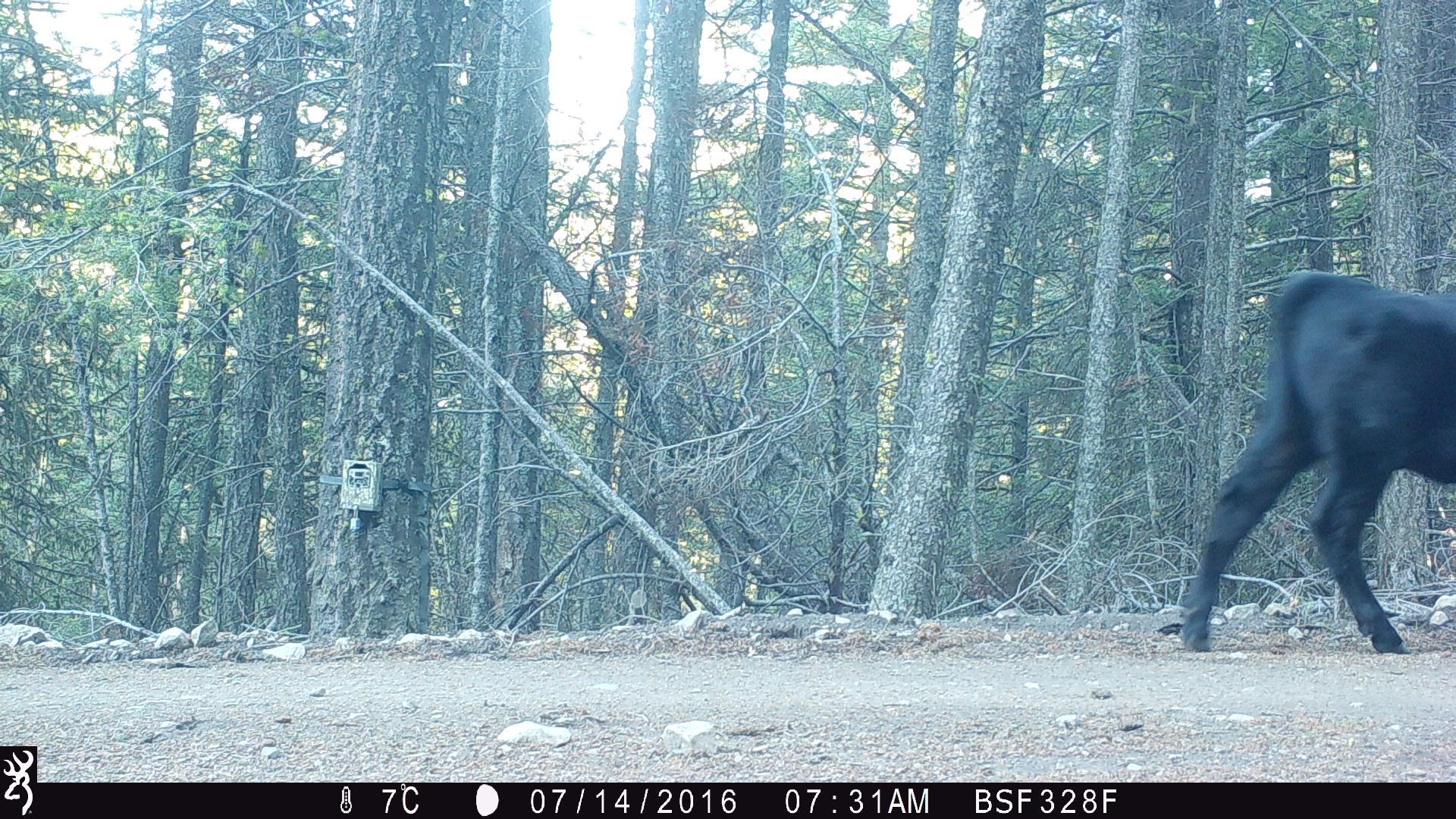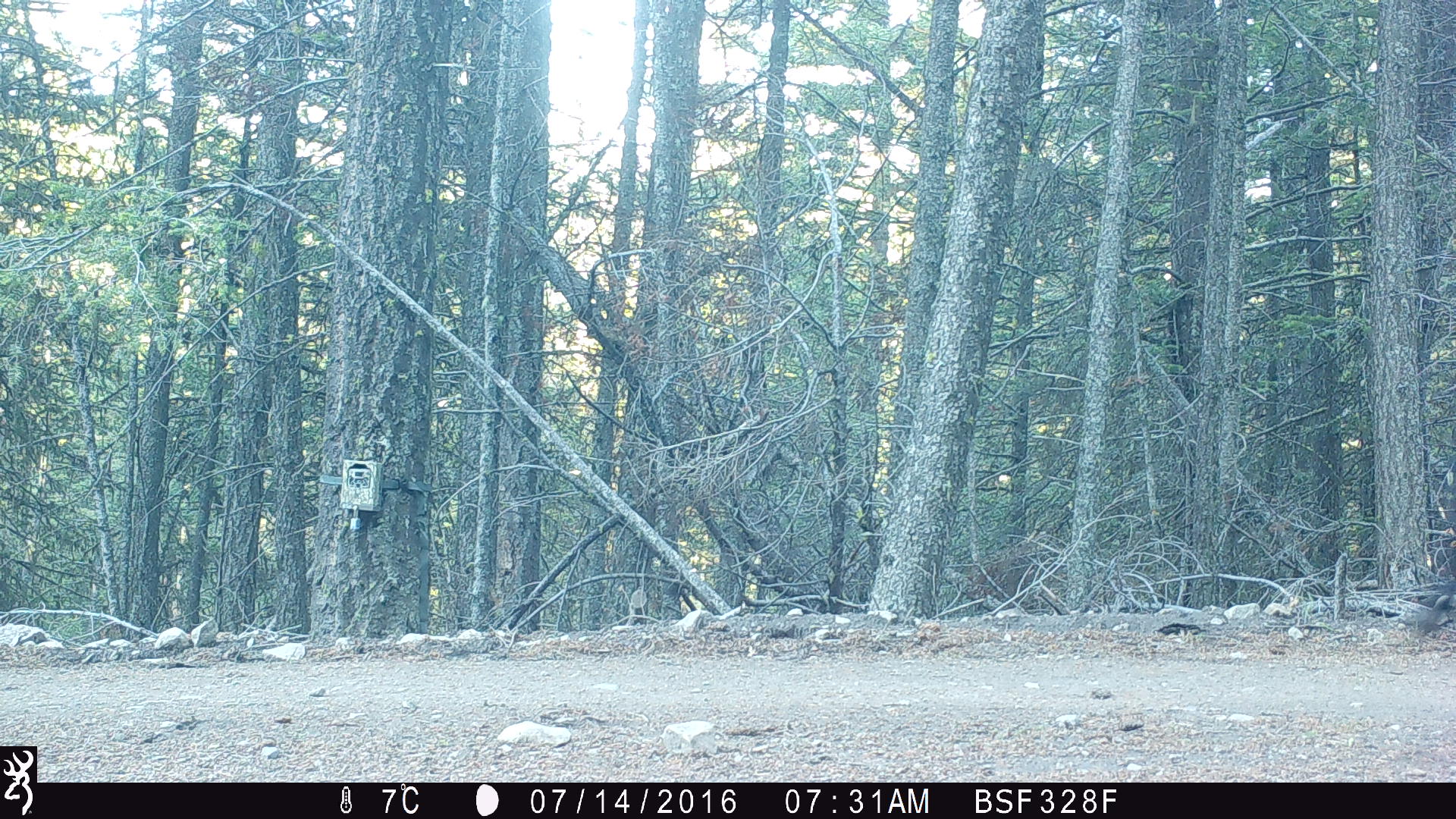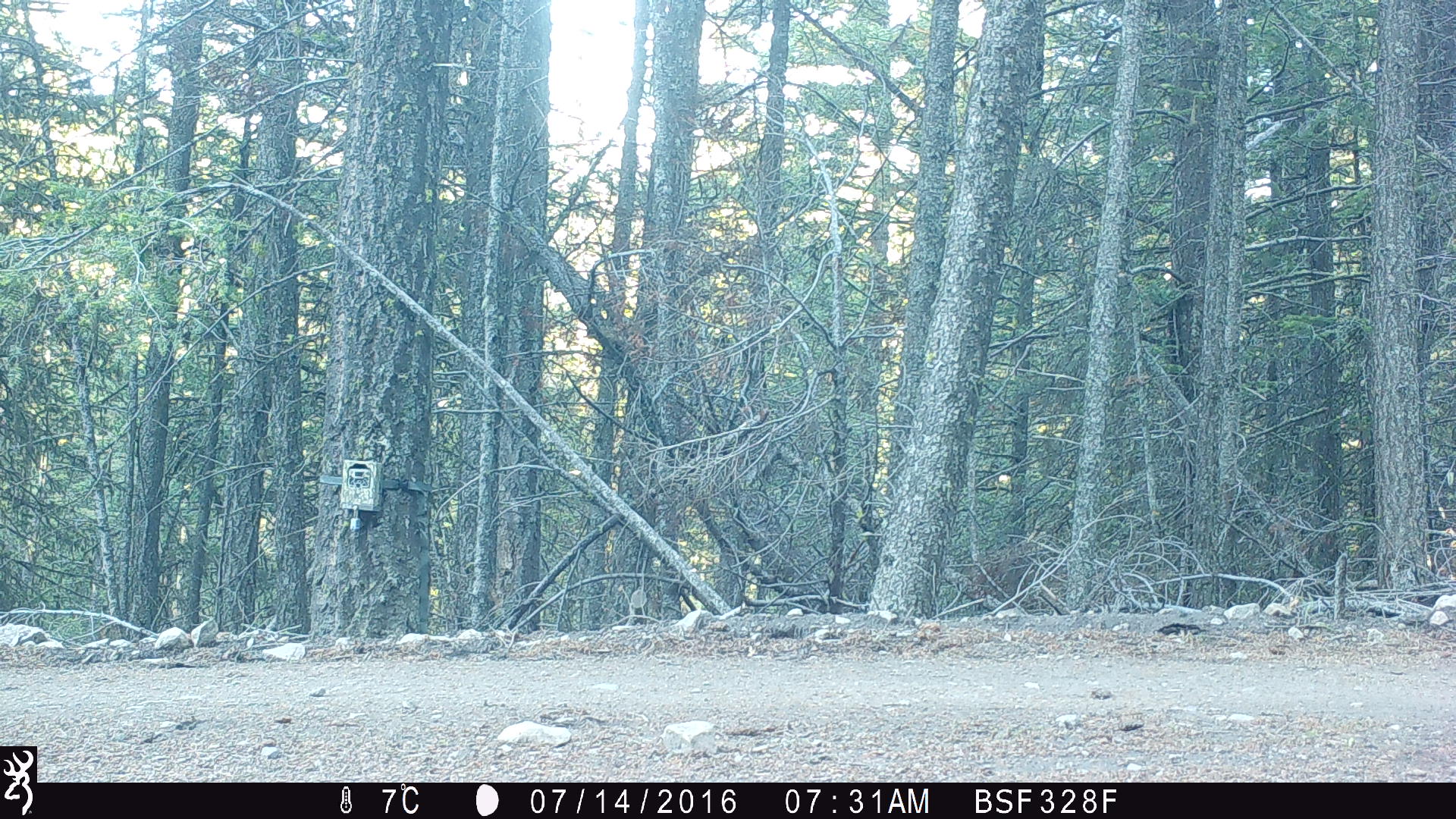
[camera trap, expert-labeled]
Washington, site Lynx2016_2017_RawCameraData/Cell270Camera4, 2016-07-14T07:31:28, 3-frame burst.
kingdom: Animalia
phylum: Chordata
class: Mammalia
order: Artiodactyla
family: Bovidae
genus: Bos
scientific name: Bos taurus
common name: domestic cattle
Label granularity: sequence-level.